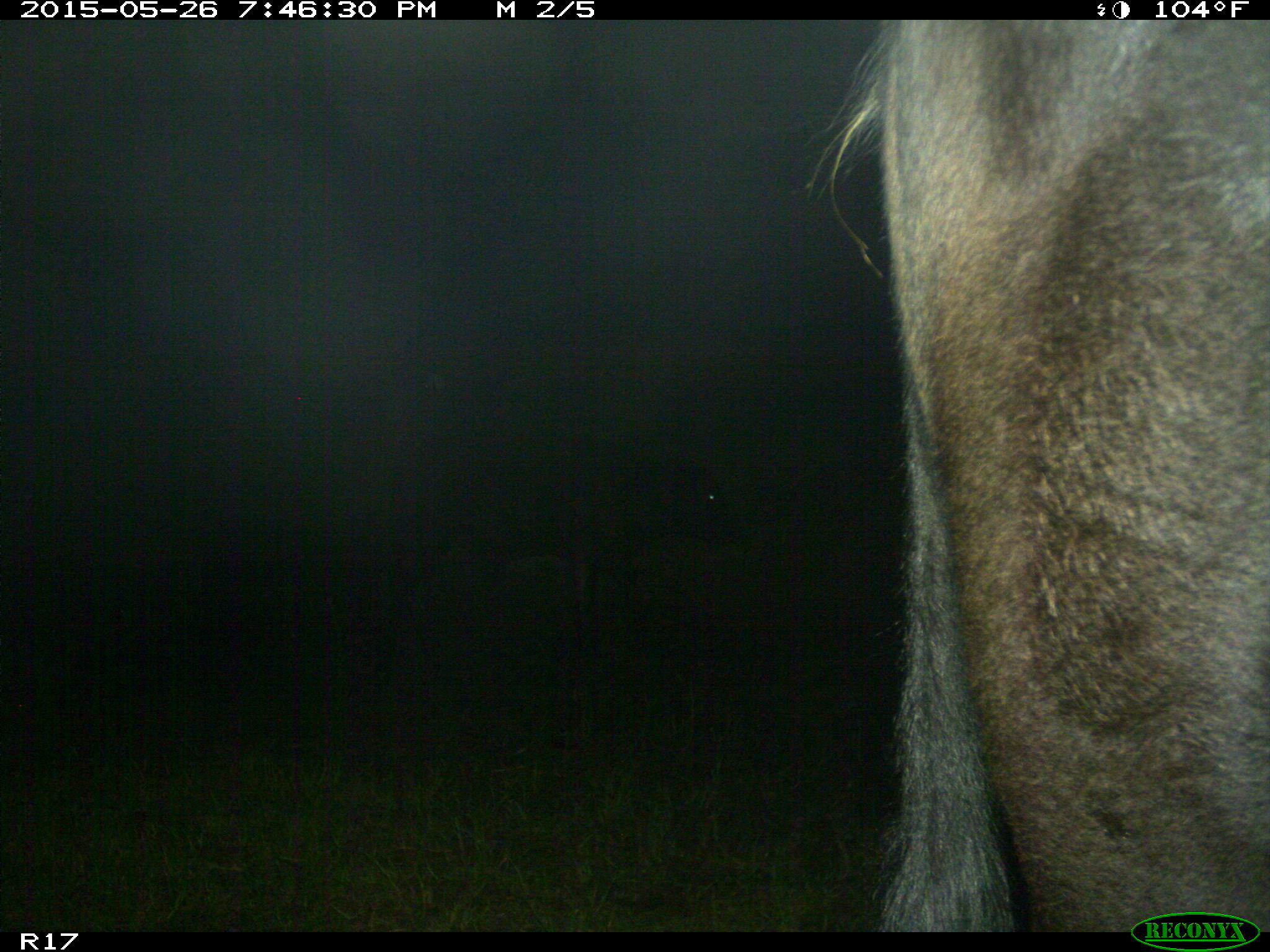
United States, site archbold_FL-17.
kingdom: Animalia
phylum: Chordata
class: Mammalia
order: Artiodactyla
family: Bovidae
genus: Bos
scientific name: Bos taurus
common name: domestic cow